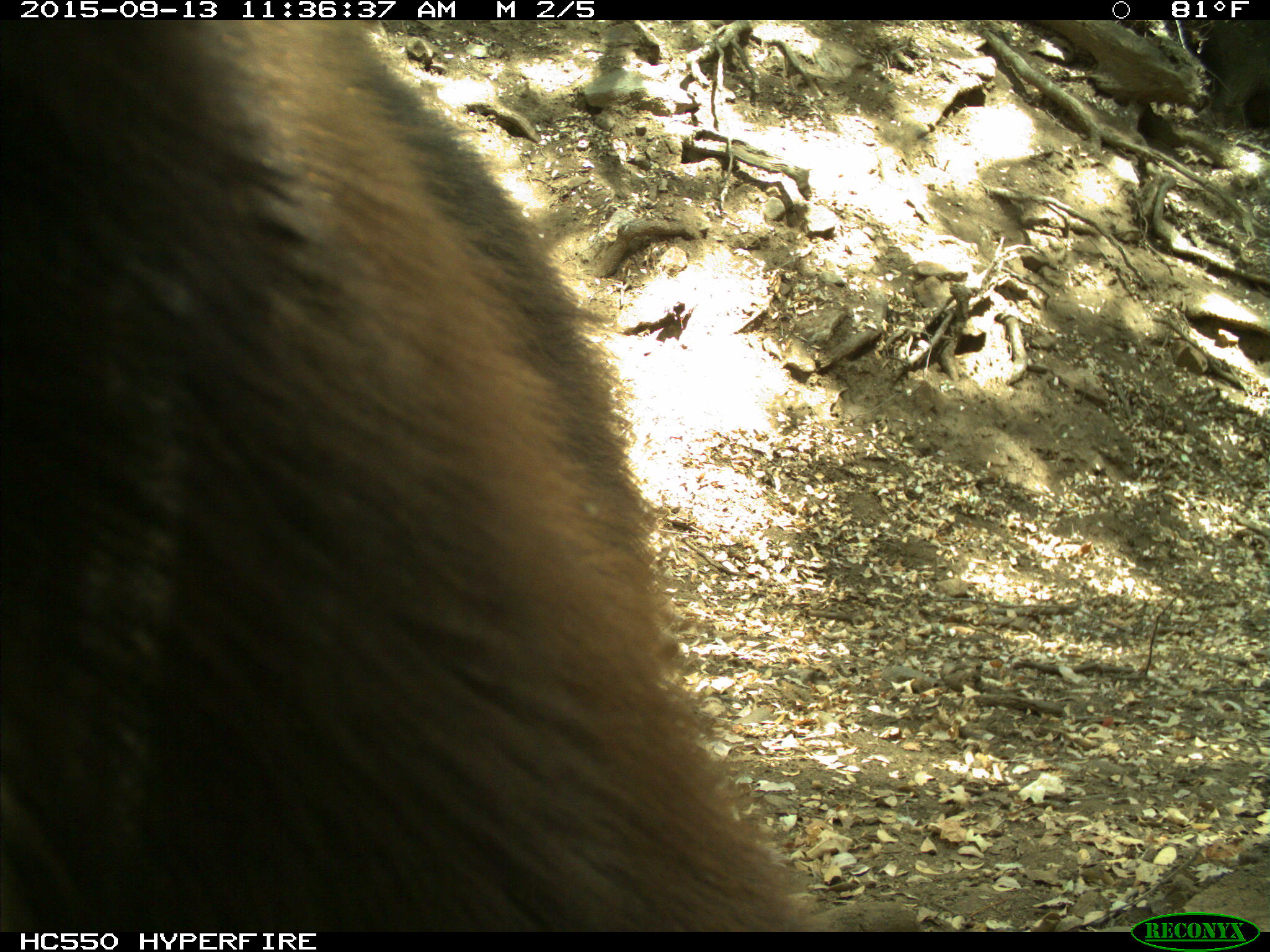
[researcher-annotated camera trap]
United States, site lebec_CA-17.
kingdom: Animalia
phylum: Chordata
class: Mammalia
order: Carnivora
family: Ursidae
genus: Ursus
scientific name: Ursus americanus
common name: american black bear